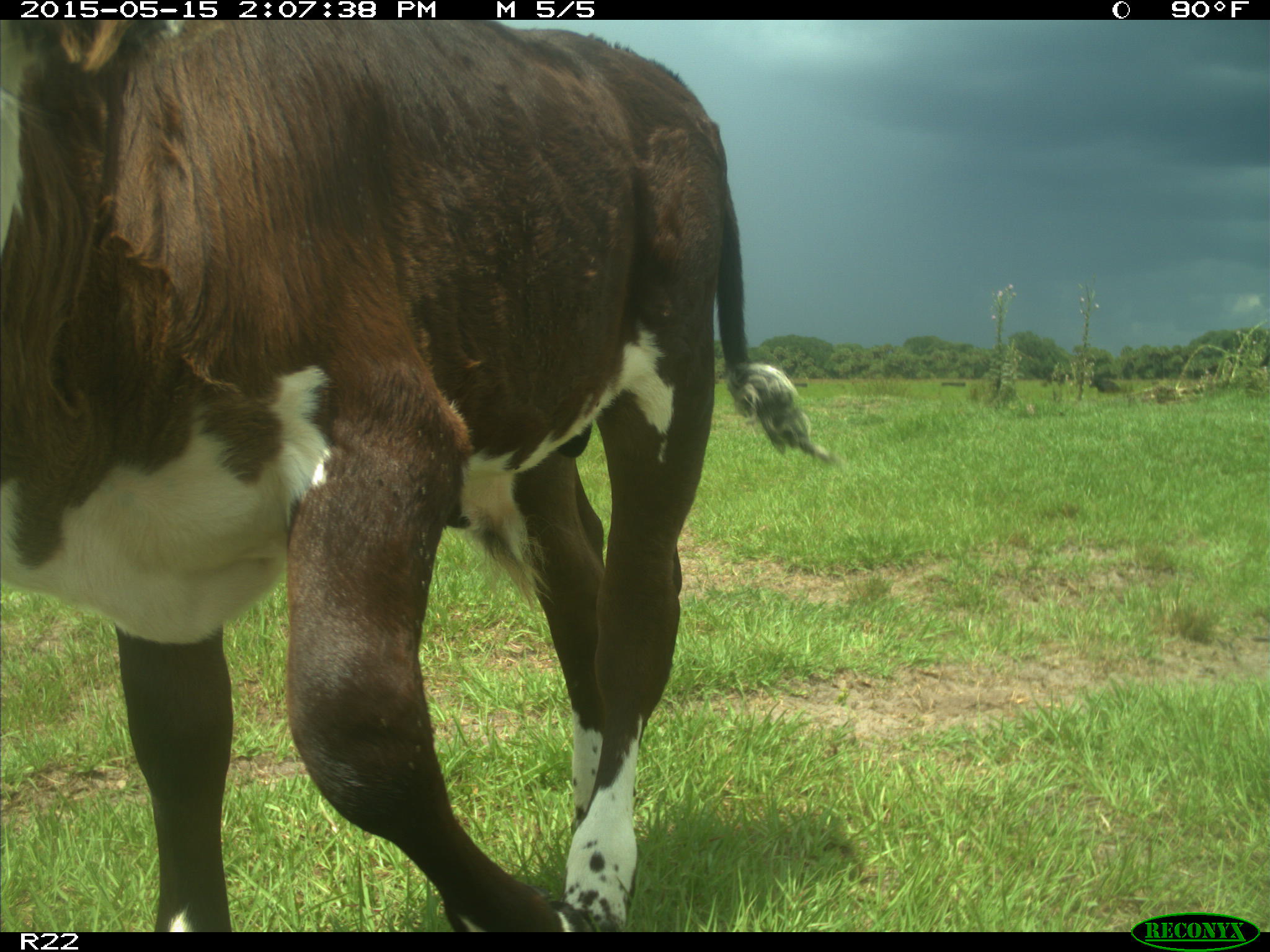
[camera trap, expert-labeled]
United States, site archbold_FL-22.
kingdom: Animalia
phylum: Chordata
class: Mammalia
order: Artiodactyla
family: Bovidae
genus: Bos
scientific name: Bos taurus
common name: domestic cow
Bos taurus (domestic cow).